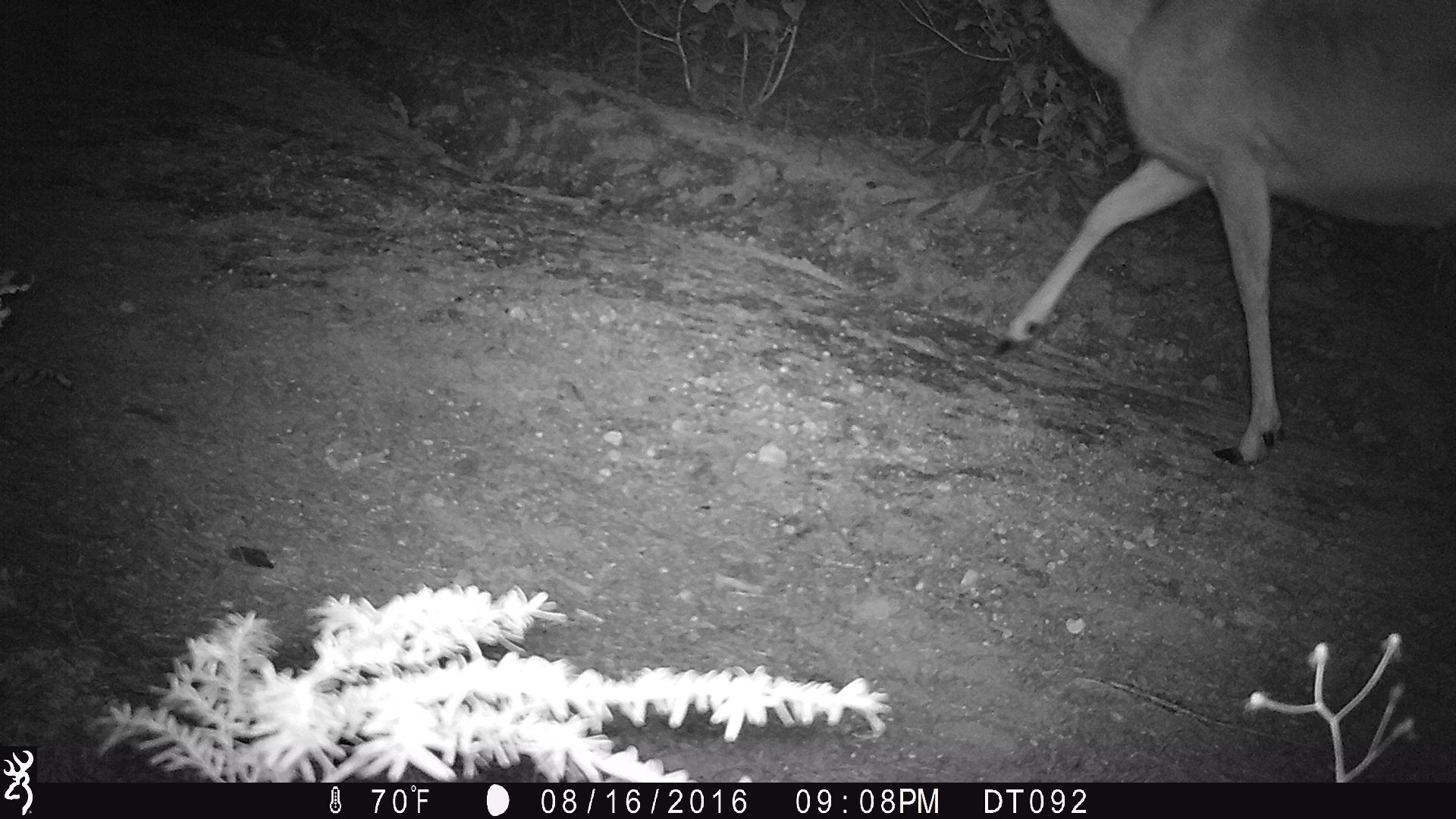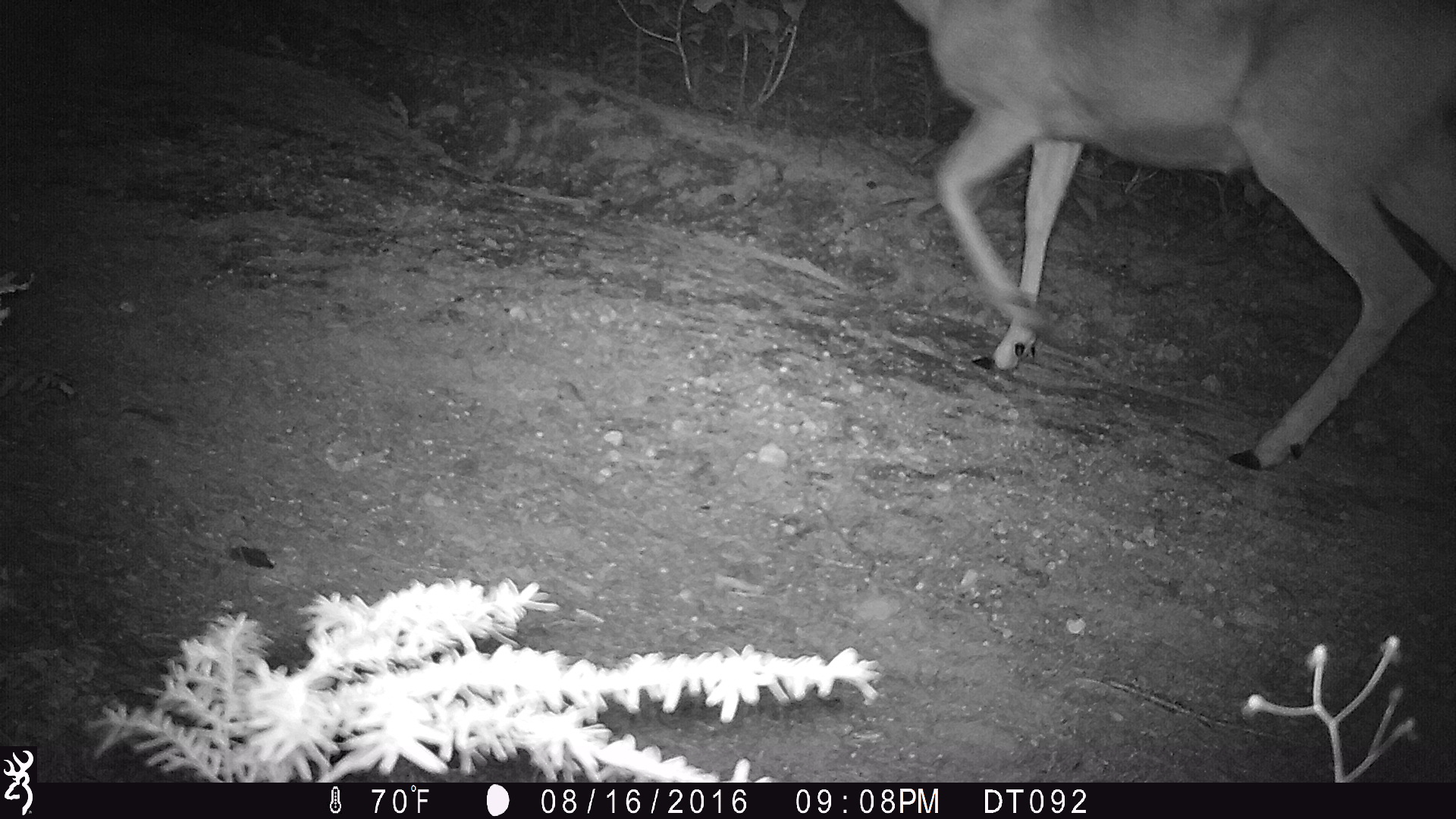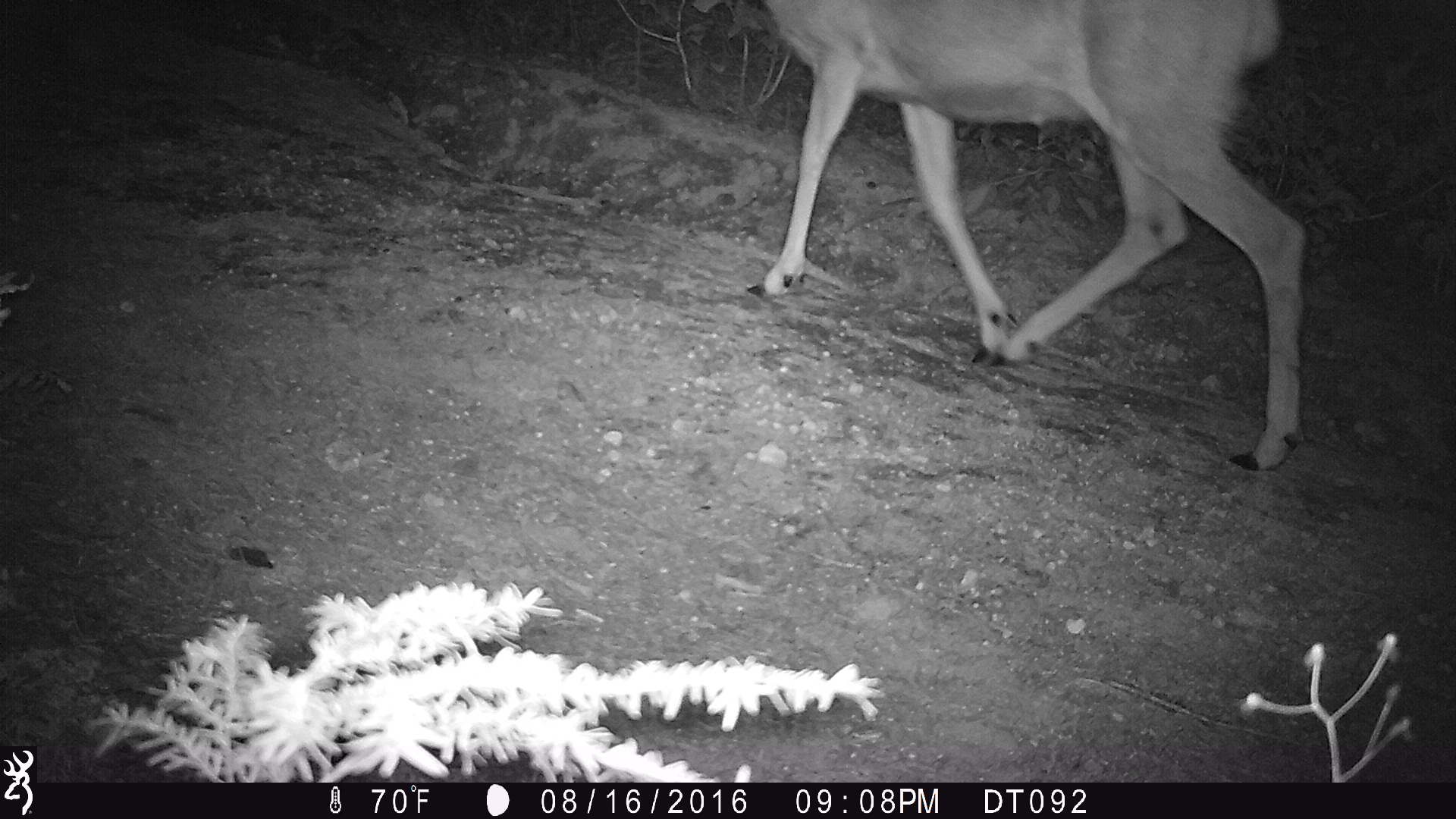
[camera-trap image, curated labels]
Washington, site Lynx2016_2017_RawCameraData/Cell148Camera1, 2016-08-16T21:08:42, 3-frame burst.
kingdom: Animalia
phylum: Chordata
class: Mammalia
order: Artiodactyla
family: Cervidae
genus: Odocoileus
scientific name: Odocoileus hemionus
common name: mule deer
Odocoileus hemionus (mule deer). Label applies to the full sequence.